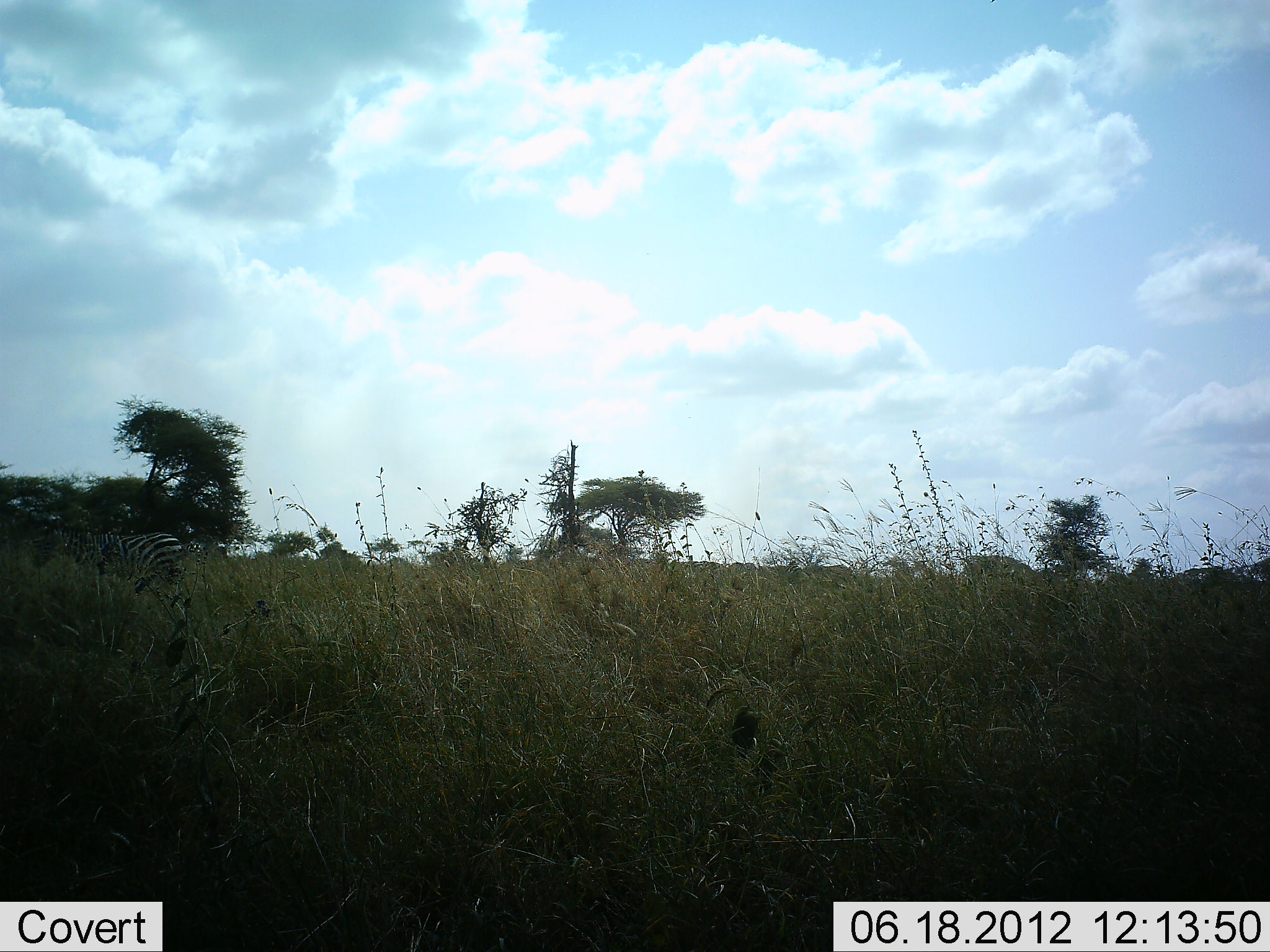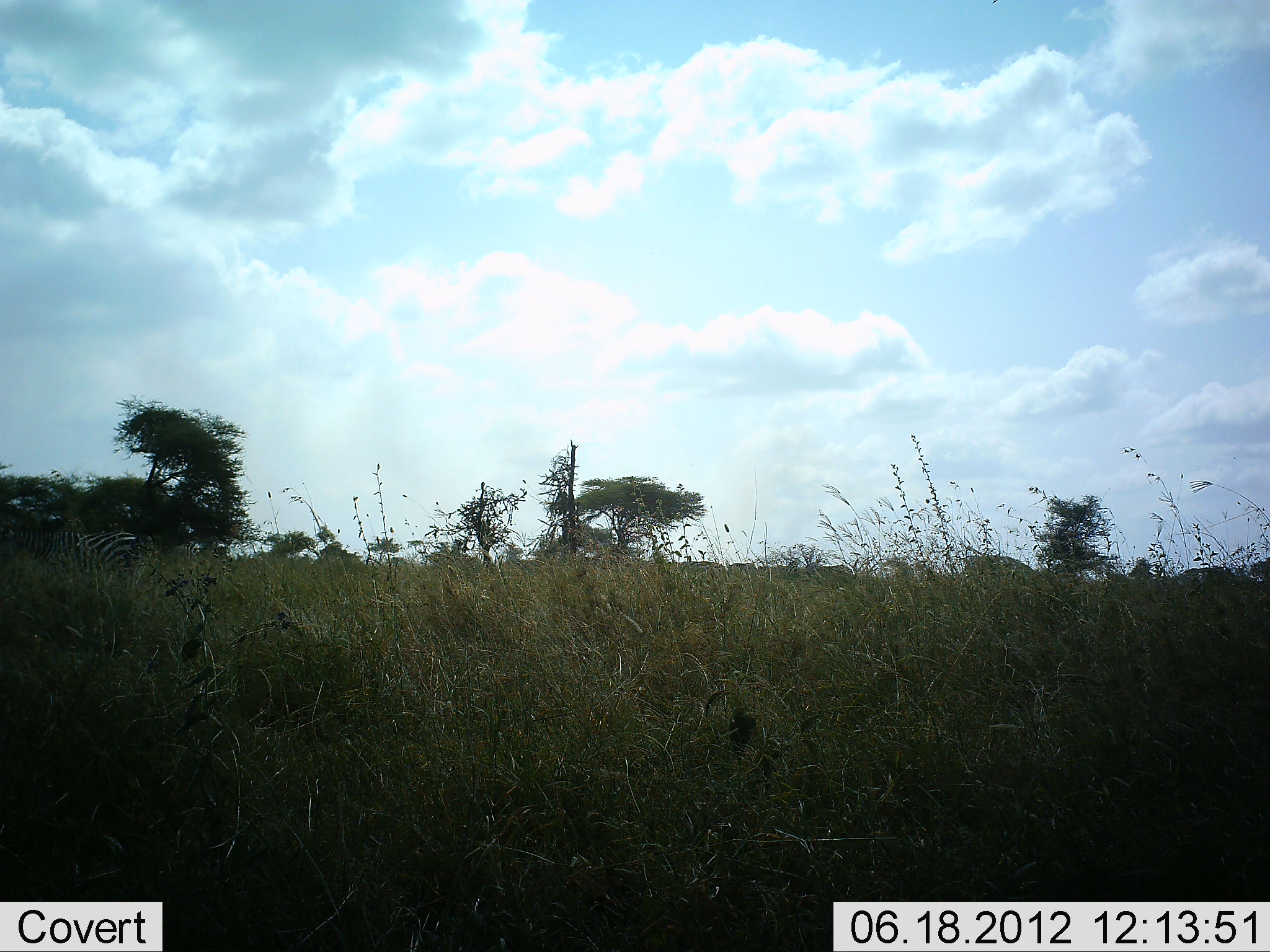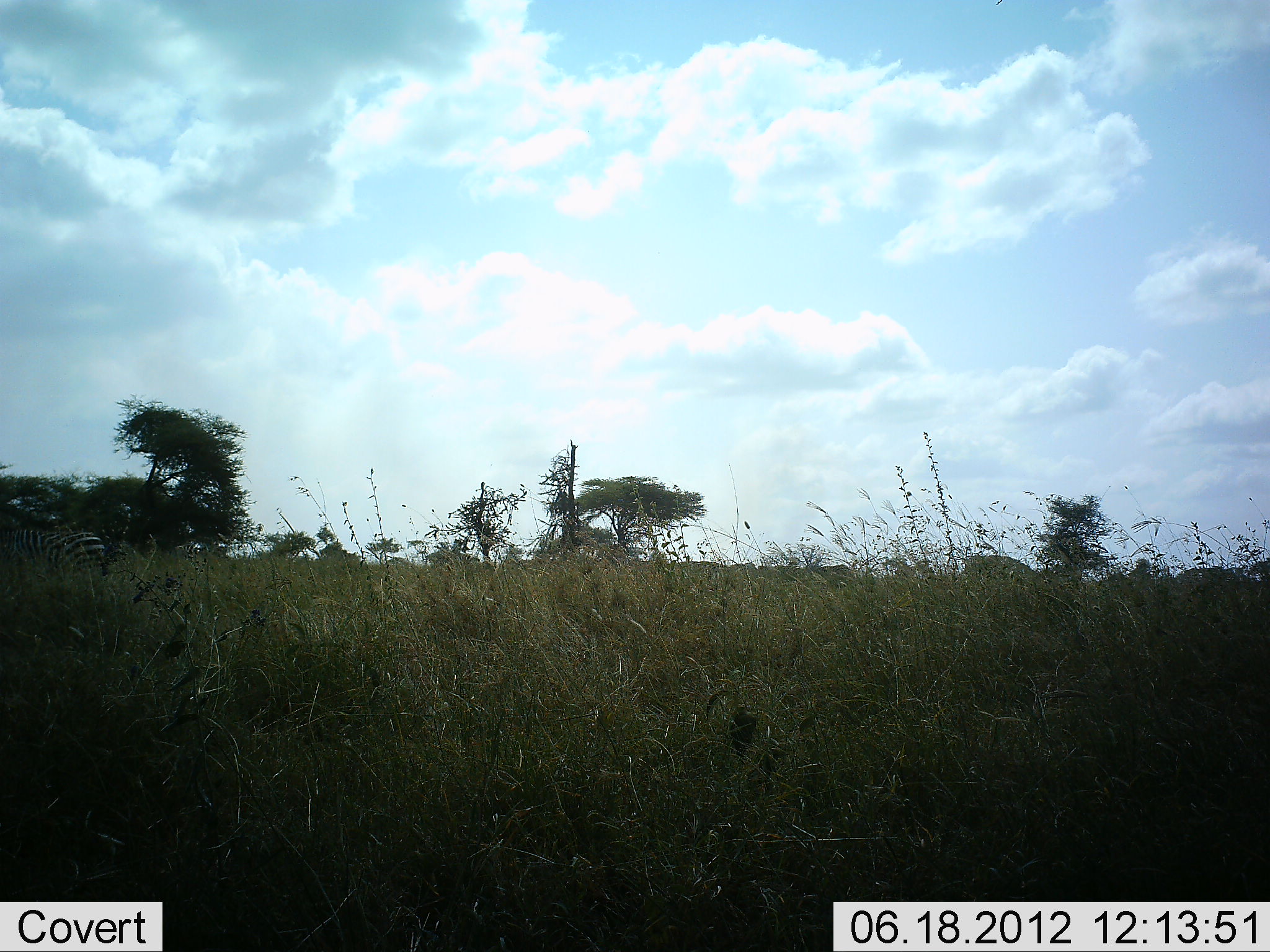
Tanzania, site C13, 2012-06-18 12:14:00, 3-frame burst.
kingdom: Animalia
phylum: Chordata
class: Mammalia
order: Perissodactyla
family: Equidae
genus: Equus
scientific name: Equus quagga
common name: plains zebra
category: zebra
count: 1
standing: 20%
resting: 0%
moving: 90%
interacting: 0%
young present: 0%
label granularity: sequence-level